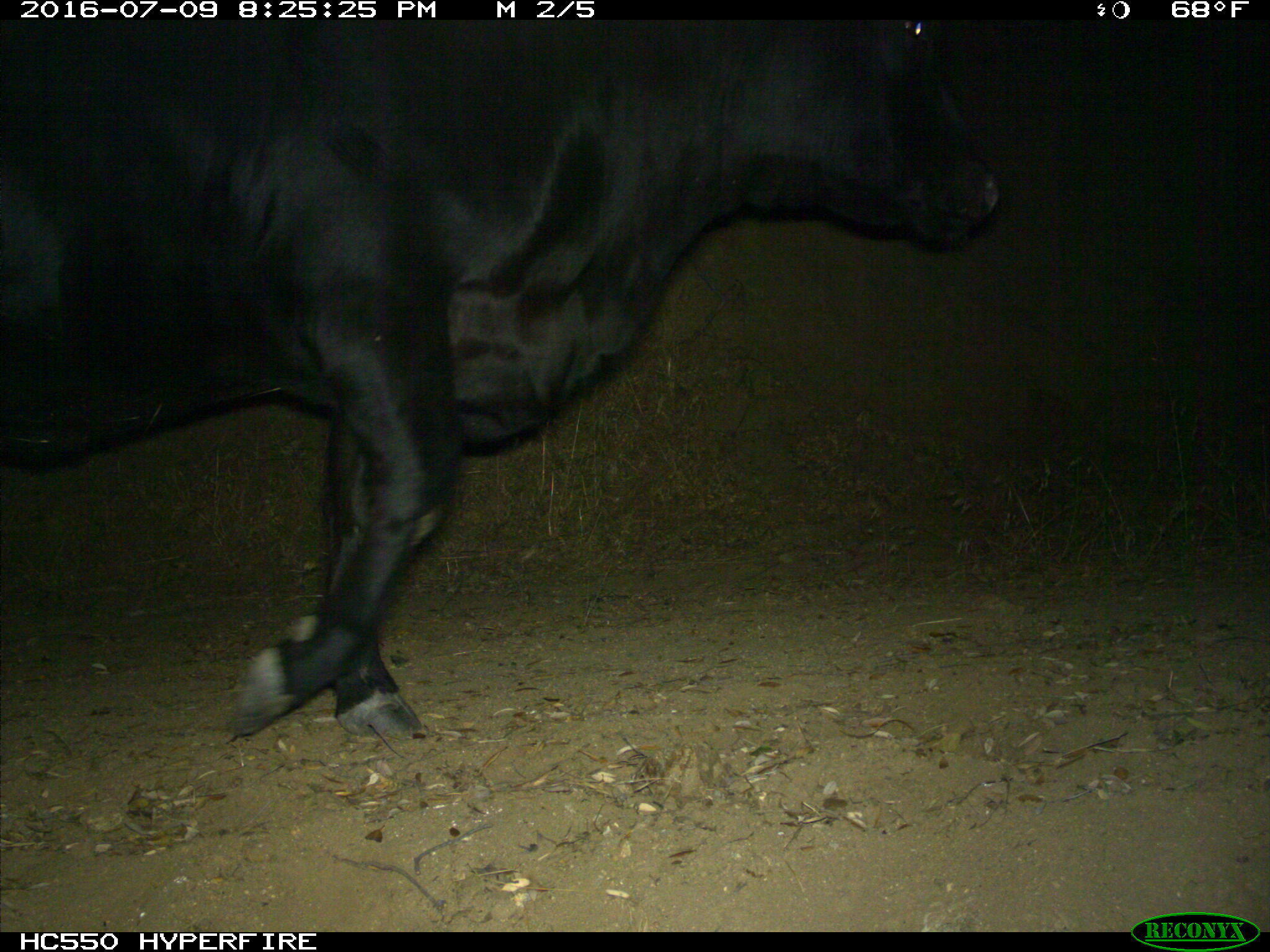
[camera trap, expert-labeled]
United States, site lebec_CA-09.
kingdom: Animalia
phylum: Chordata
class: Mammalia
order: Artiodactyla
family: Bovidae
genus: Bos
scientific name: Bos taurus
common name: domestic cow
Bos taurus (domestic cow).